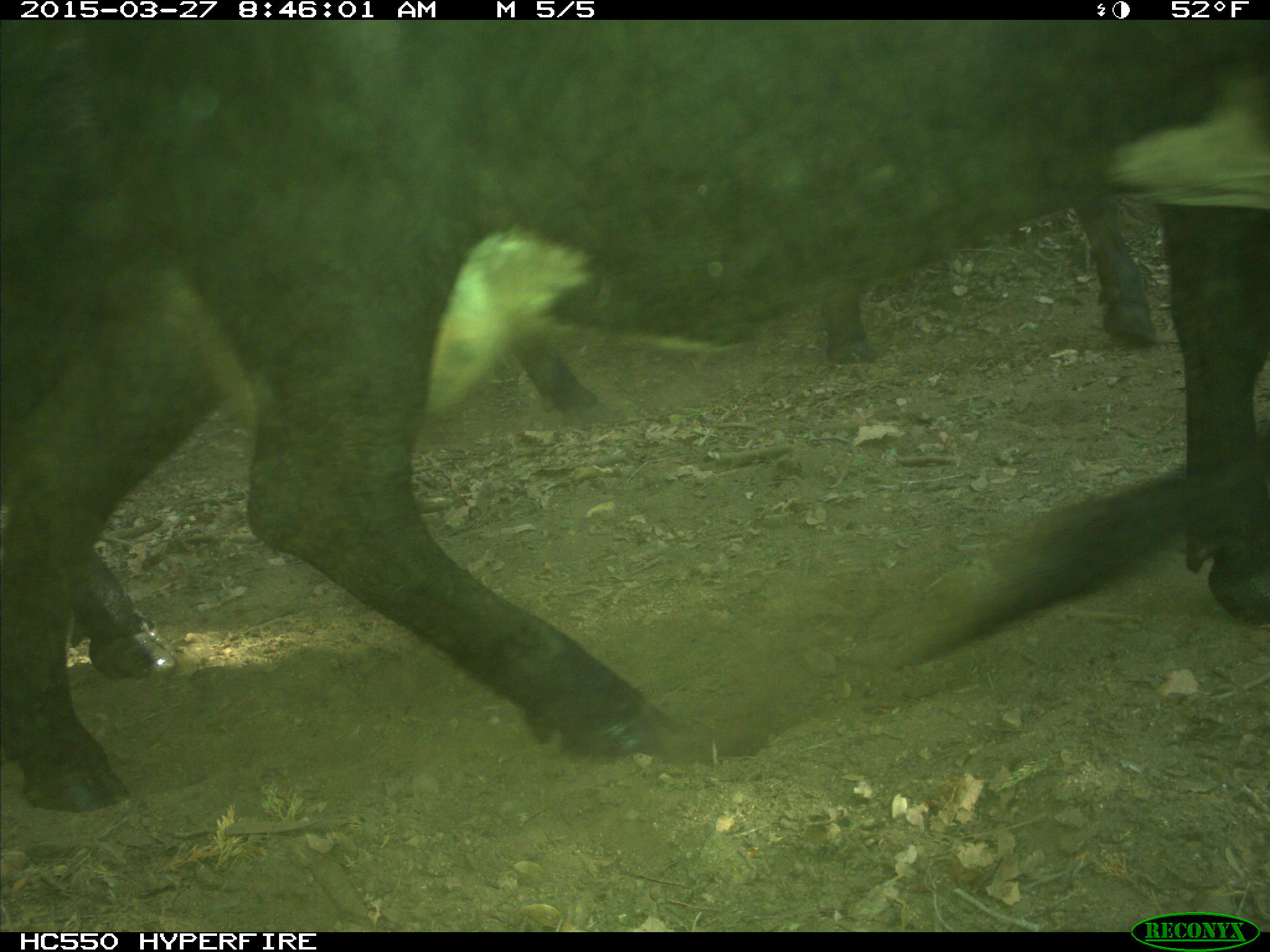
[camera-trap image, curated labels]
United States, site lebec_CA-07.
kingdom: Animalia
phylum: Chordata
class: Mammalia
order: Artiodactyla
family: Bovidae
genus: Bos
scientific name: Bos taurus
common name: domestic cow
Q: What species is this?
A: Bos taurus (domestic cow).